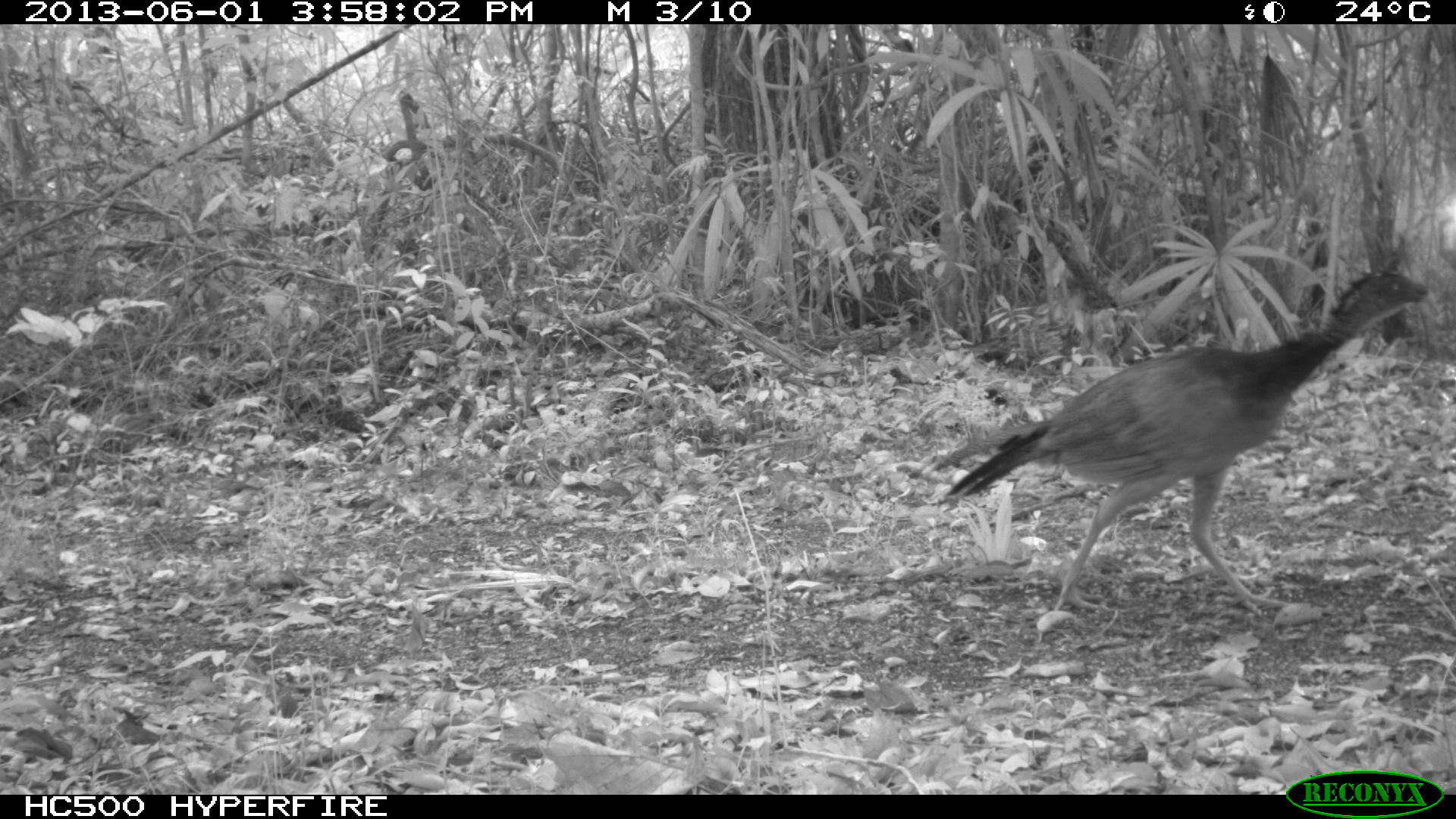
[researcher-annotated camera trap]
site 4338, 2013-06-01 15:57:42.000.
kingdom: Animalia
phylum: Chordata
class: Aves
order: Galliformes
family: Cracidae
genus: Crax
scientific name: Crax rubra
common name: great curassow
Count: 3.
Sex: female.